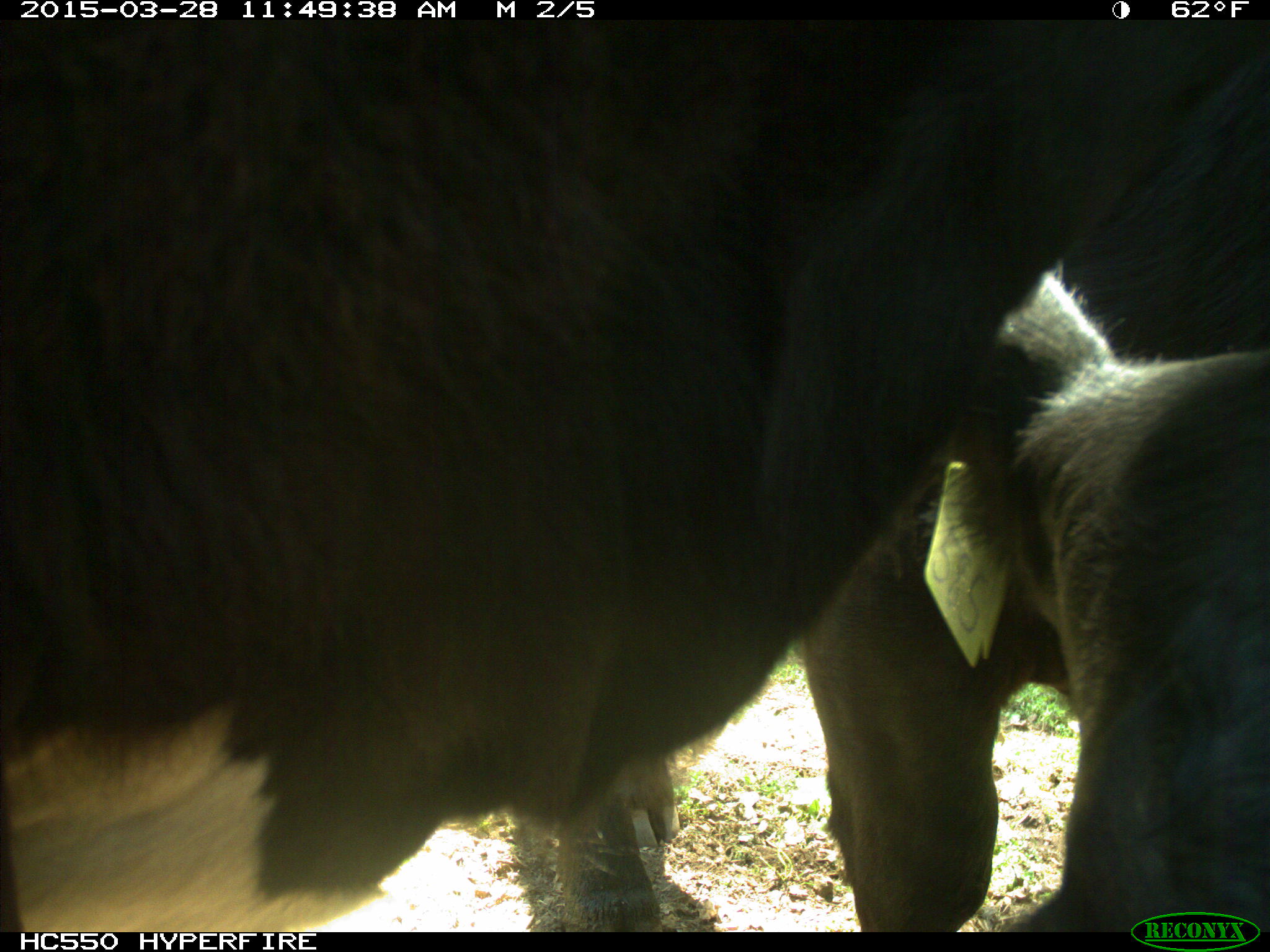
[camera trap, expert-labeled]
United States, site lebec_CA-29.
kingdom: Animalia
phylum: Chordata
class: Mammalia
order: Artiodactyla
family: Bovidae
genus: Bos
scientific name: Bos taurus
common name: domestic cow